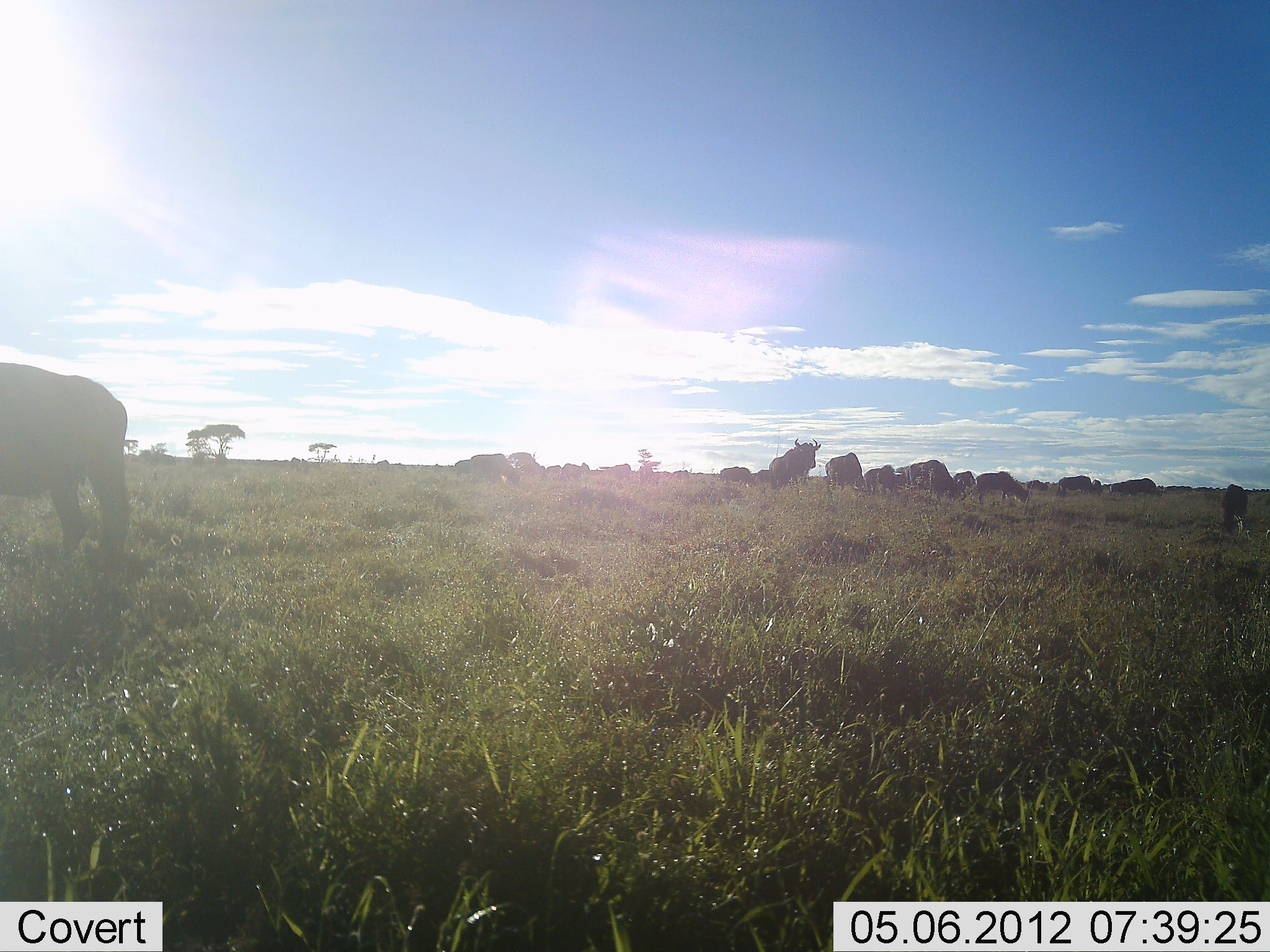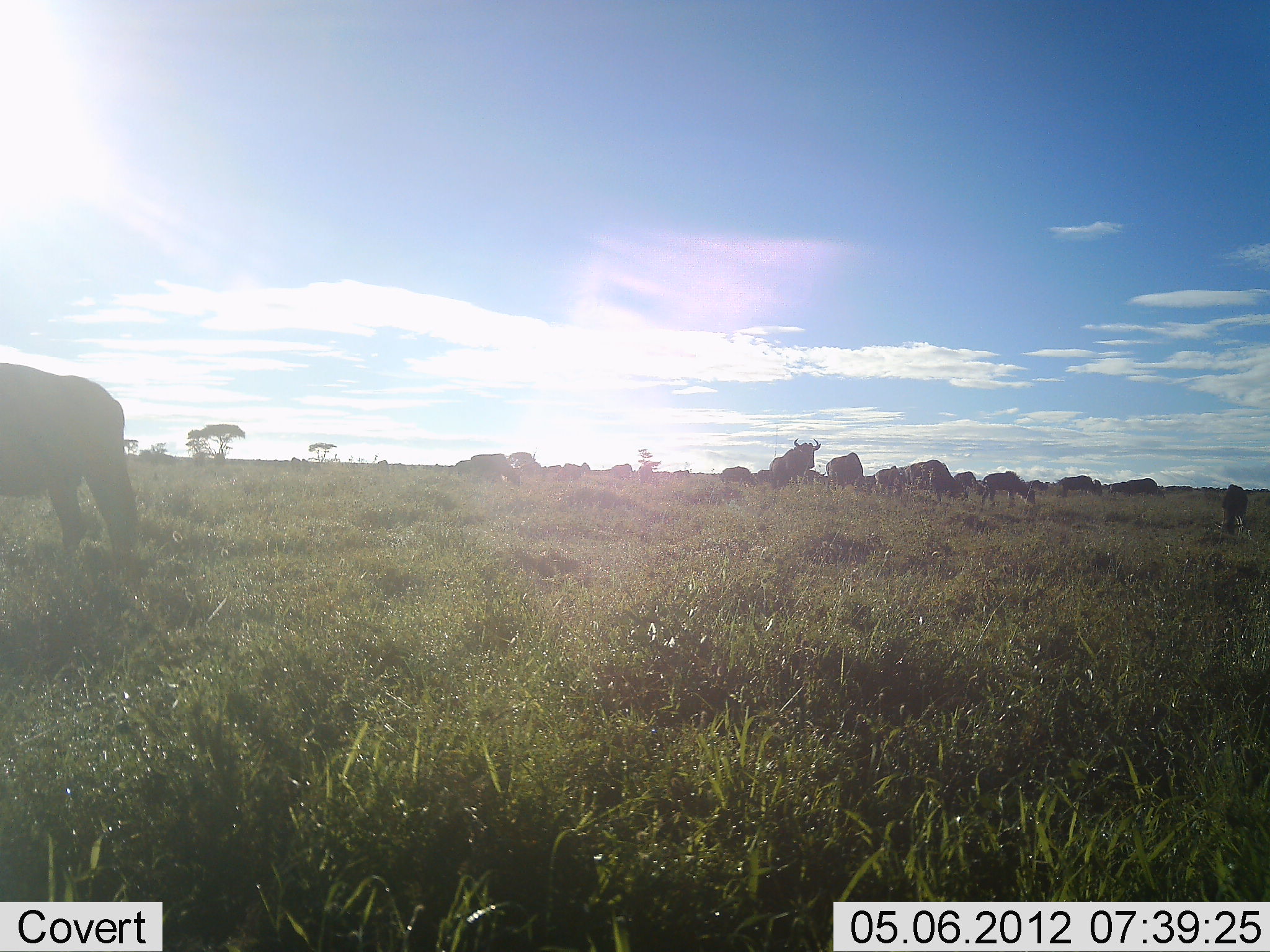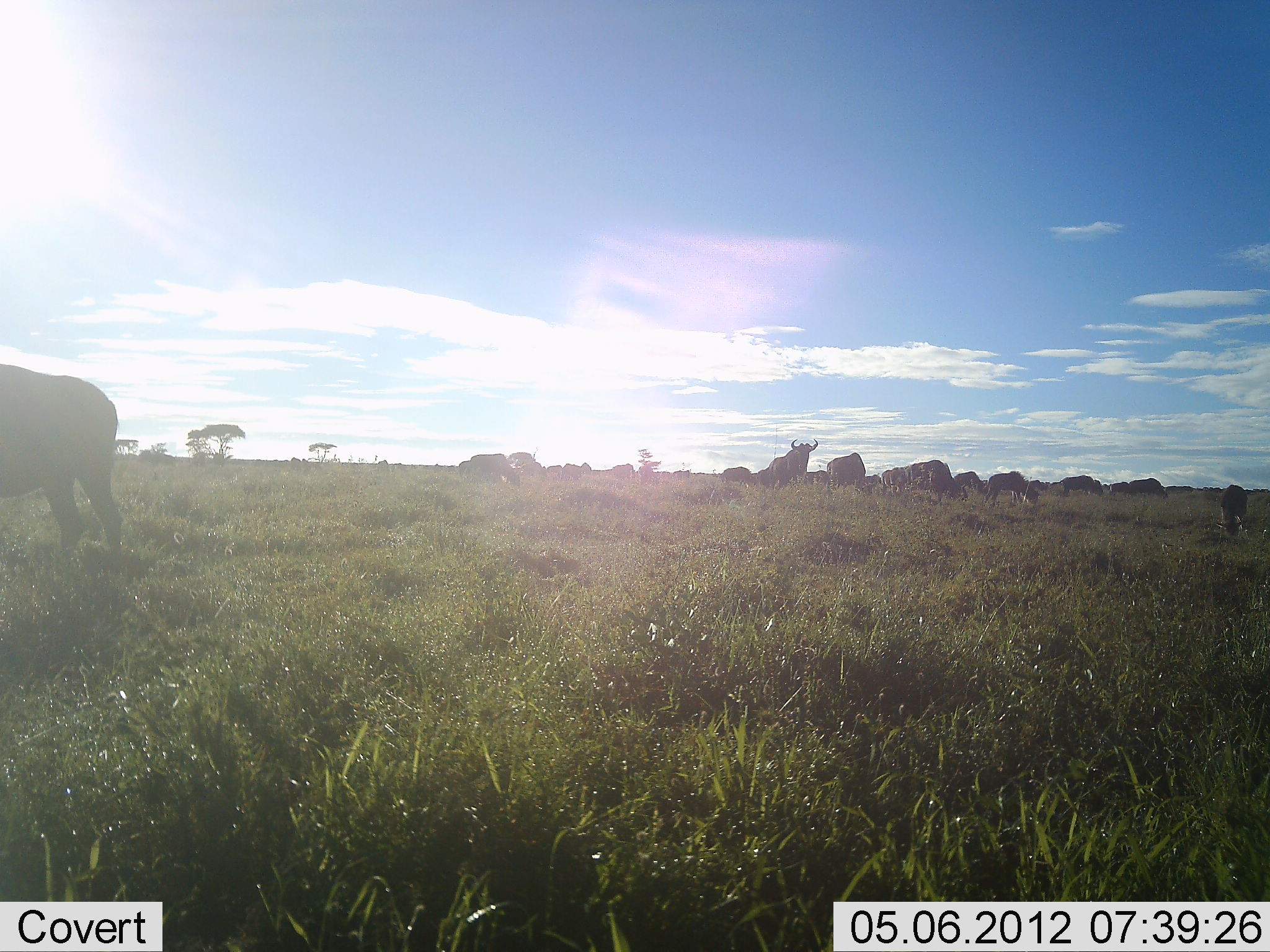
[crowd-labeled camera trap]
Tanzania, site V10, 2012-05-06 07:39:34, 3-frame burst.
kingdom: Animalia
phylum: Chordata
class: Mammalia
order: Artiodactyla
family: Bovidae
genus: Connochaetes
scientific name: Connochaetes taurinus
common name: blue wildebeest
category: wildebeest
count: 11-50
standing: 80%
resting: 0%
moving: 30%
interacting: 0%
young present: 0%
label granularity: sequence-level